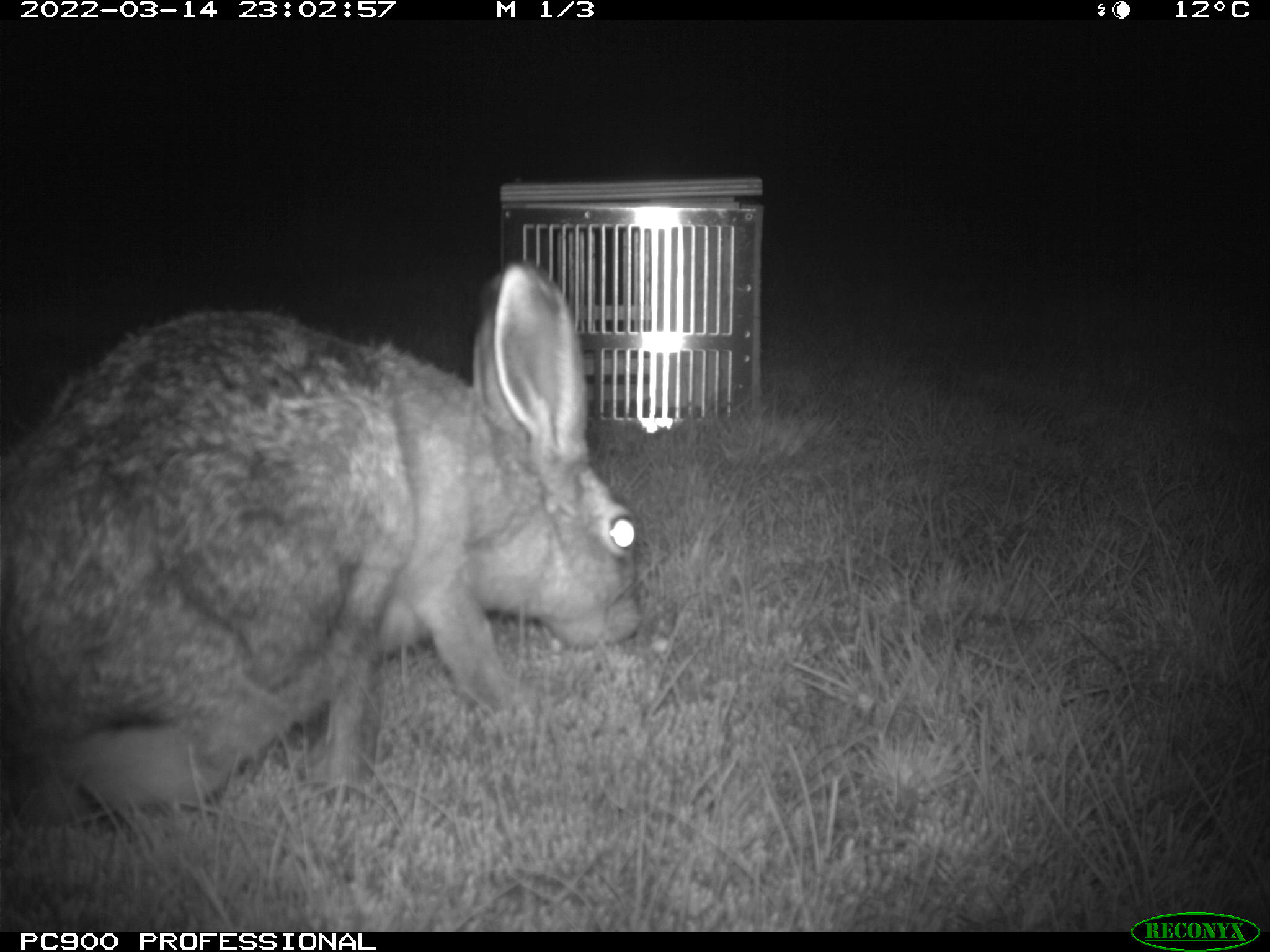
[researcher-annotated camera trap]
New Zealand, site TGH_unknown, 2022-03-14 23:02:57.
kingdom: Animalia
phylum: Chordata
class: Mammalia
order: Lagomorpha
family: Leporidae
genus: Lepus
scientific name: Lepus europaeus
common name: brown hare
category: hare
Hare (brown hare) (Lepus europaeus).